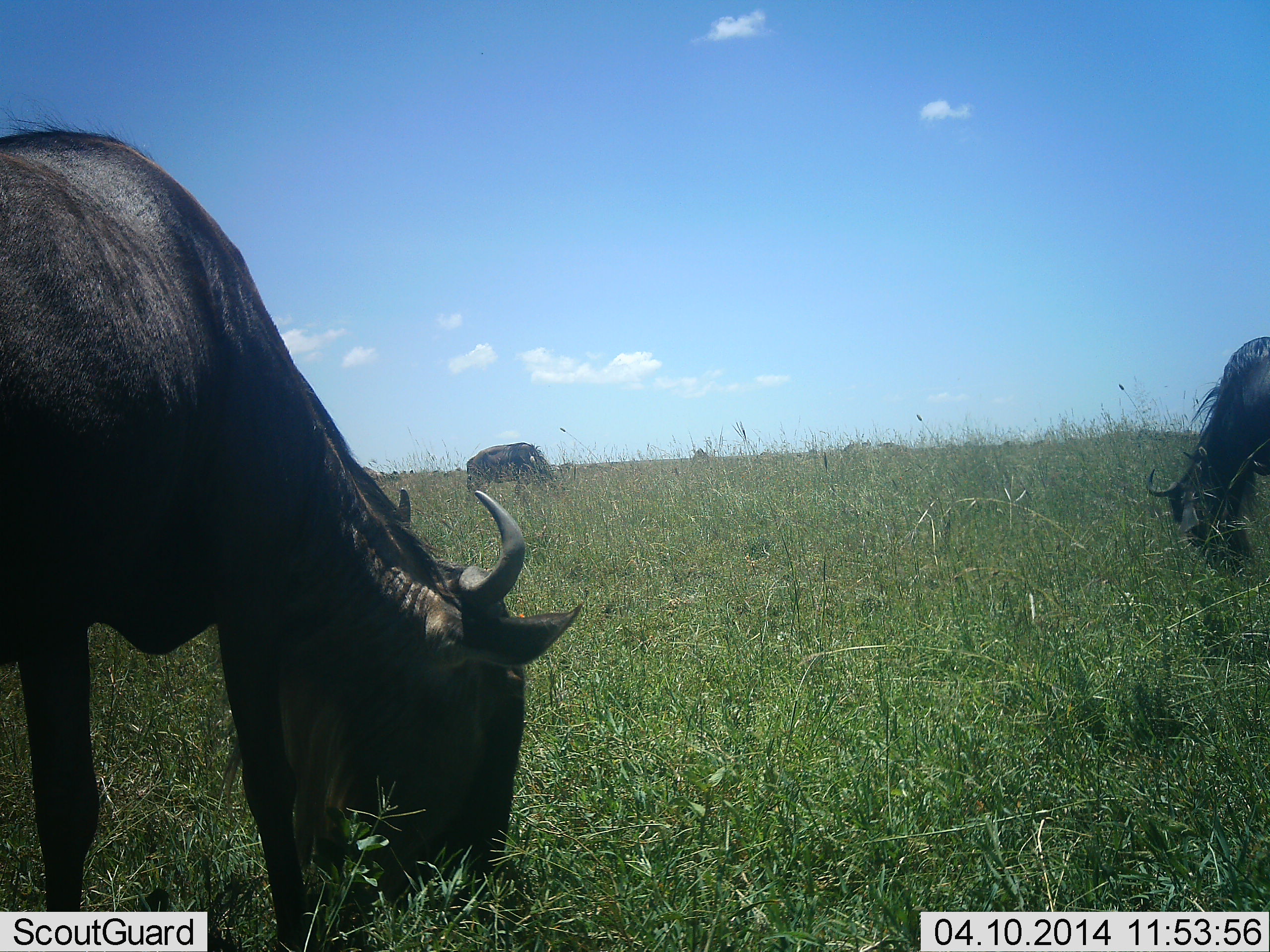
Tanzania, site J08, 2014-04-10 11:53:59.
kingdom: Animalia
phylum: Chordata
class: Mammalia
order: Artiodactyla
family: Bovidae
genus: Connochaetes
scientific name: Connochaetes taurinus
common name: blue wildebeest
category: wildebeest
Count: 3.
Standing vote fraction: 0%.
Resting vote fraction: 0%.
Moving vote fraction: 0%.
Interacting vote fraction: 0%.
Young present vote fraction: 0%.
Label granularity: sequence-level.